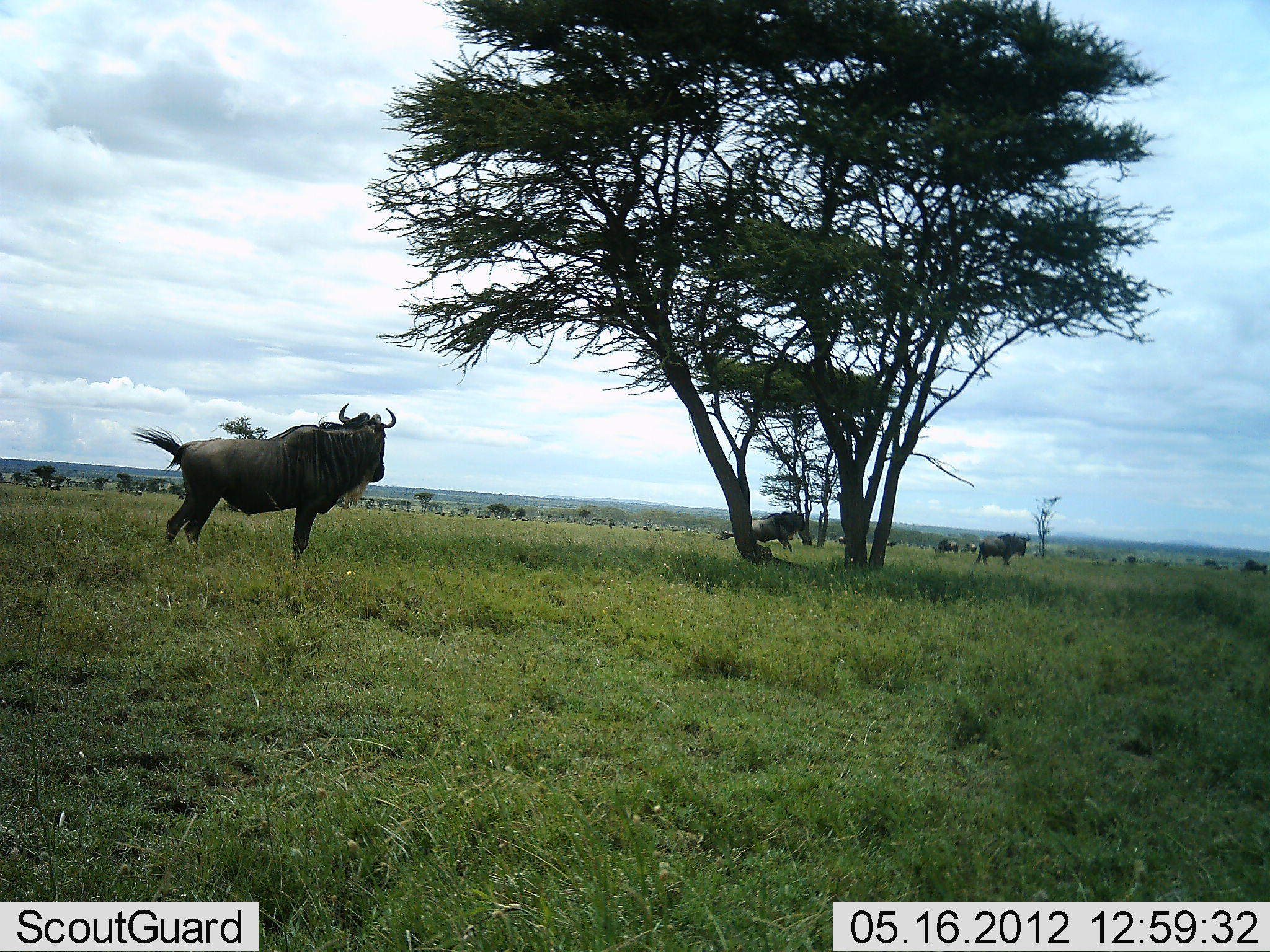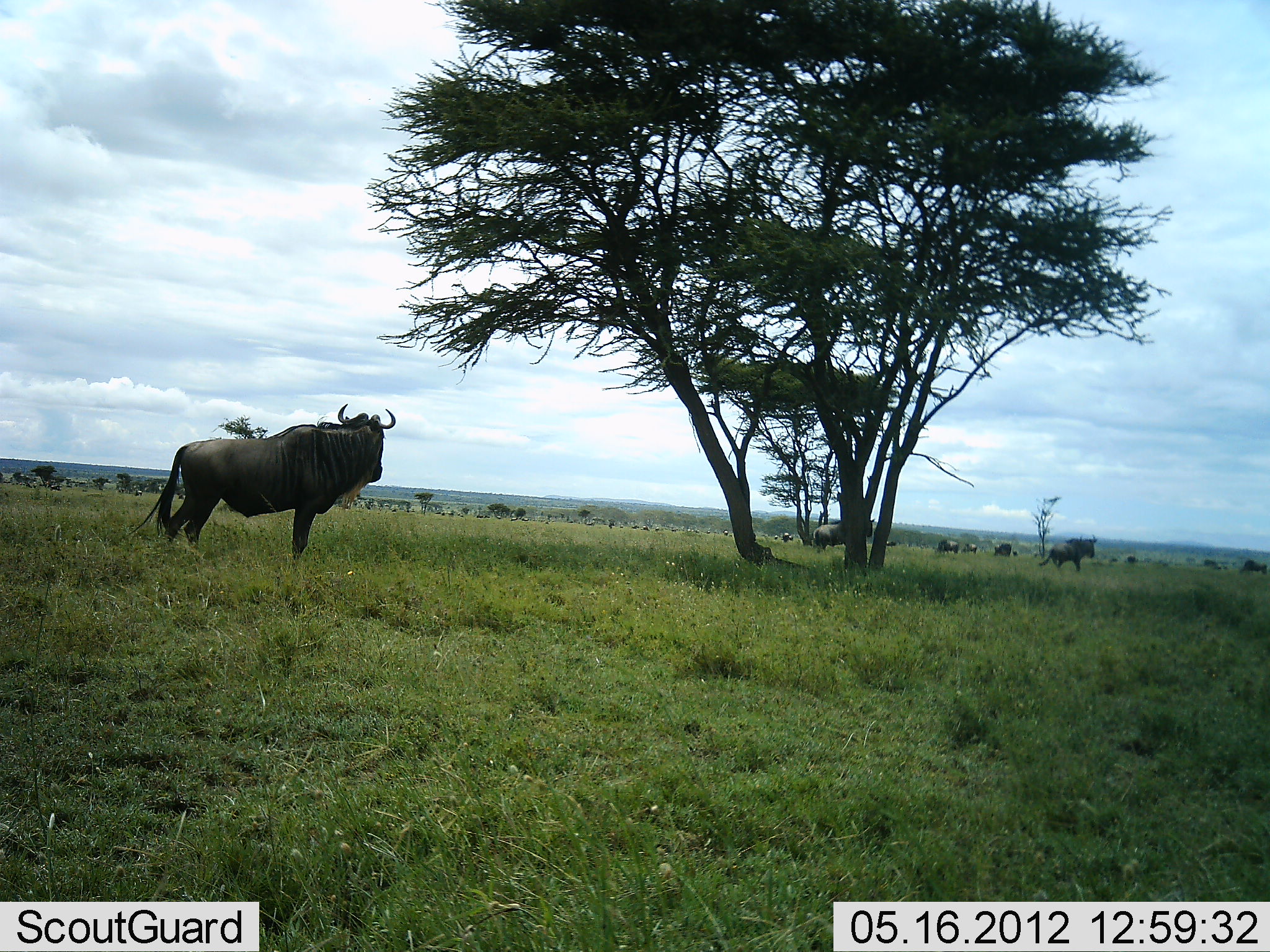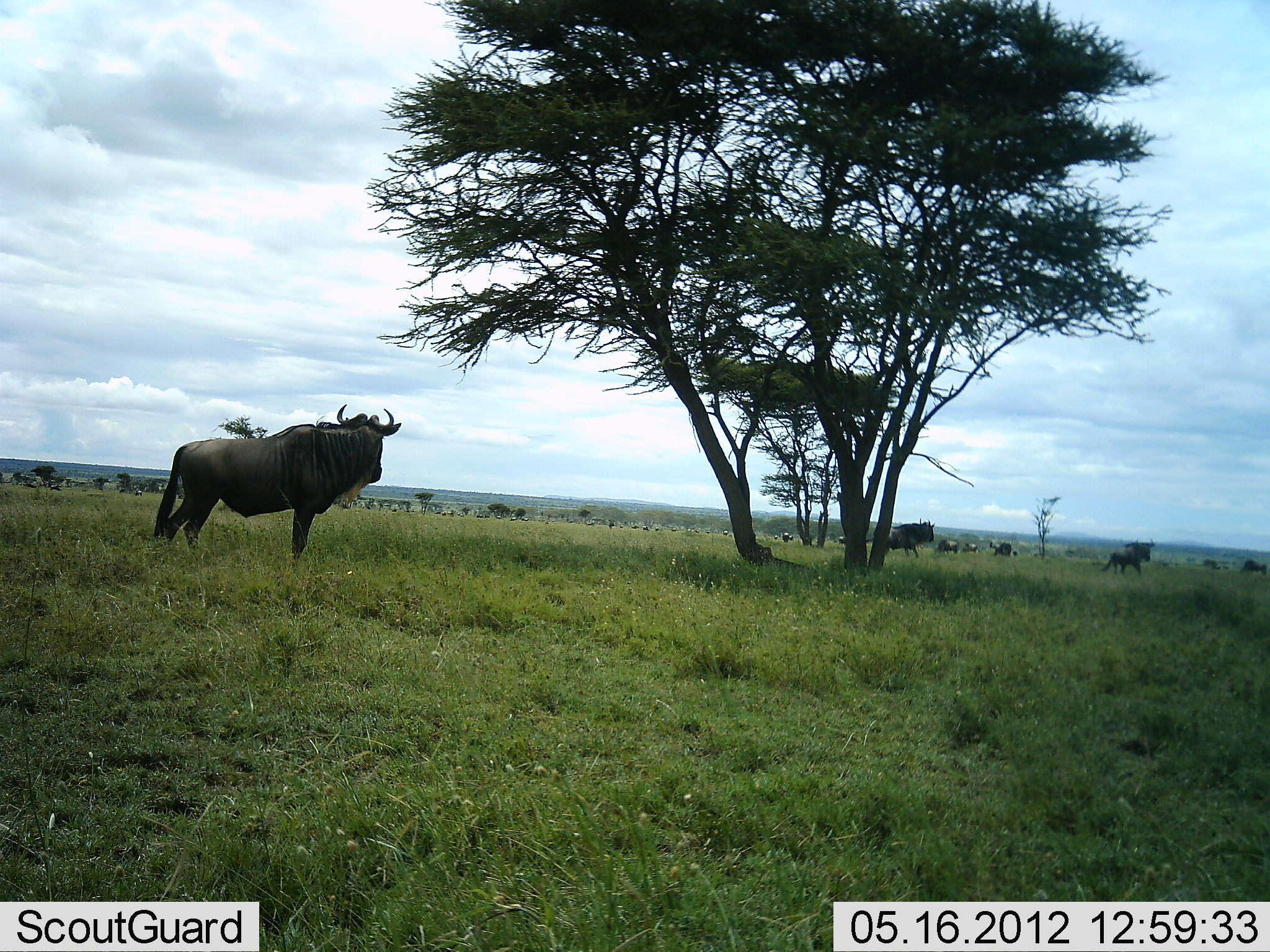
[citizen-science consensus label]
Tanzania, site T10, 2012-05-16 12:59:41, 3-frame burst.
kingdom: Animalia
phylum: Chordata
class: Mammalia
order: Artiodactyla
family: Bovidae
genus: Connochaetes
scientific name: Connochaetes taurinus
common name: blue wildebeest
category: wildebeest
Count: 8.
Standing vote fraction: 90%.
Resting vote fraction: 0%.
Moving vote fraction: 70%.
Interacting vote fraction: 20%.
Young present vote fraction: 0%.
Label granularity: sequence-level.